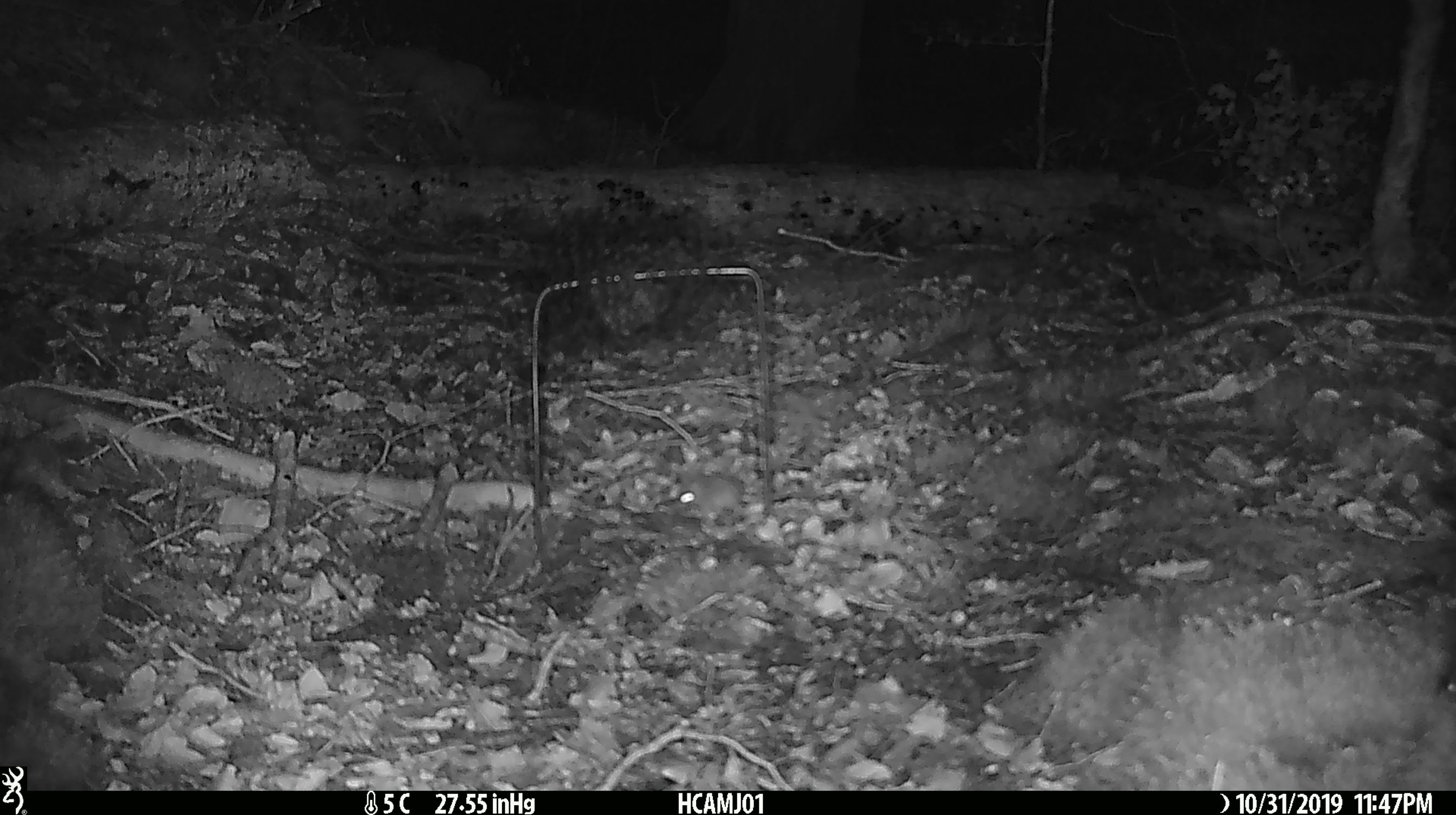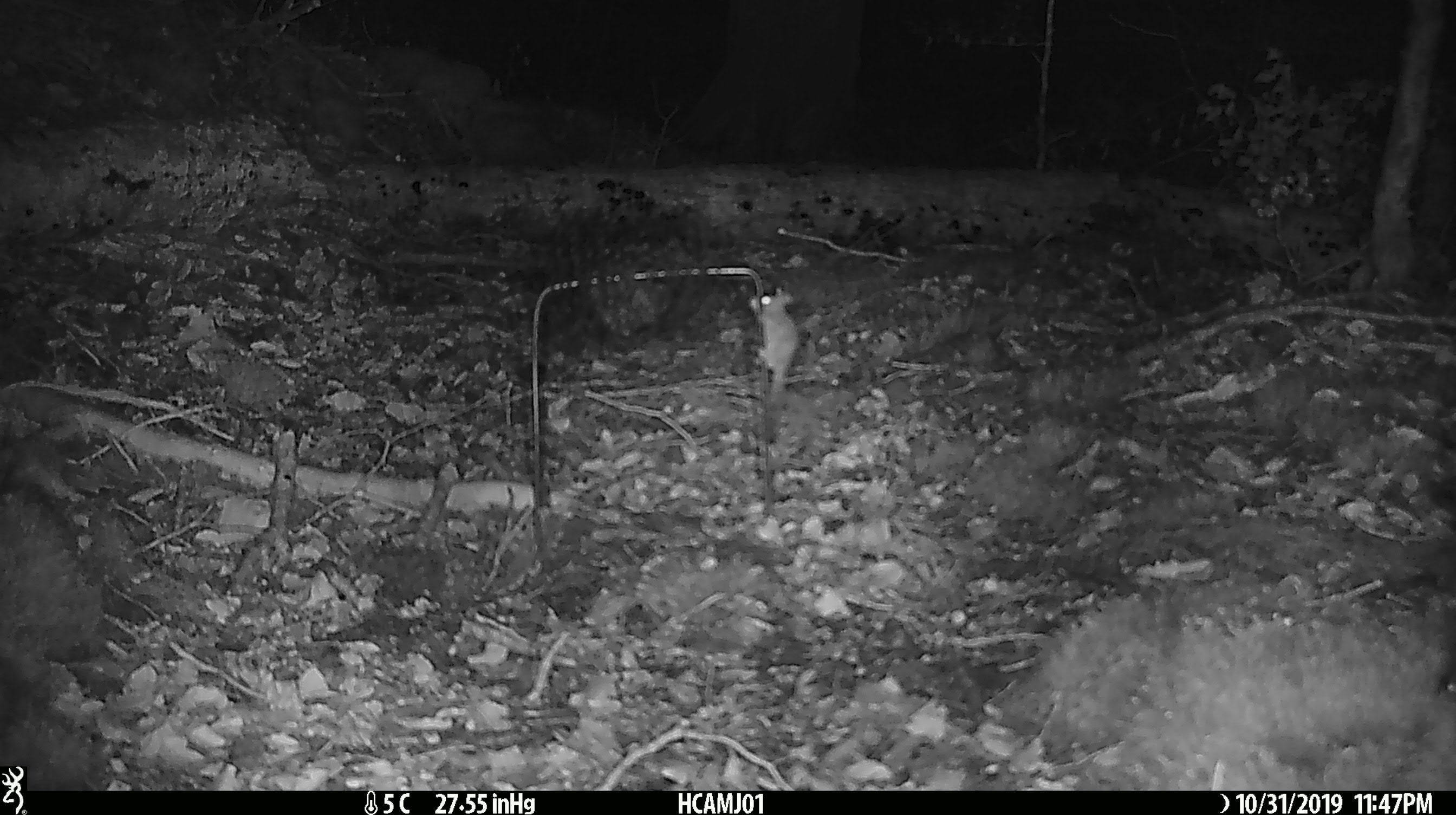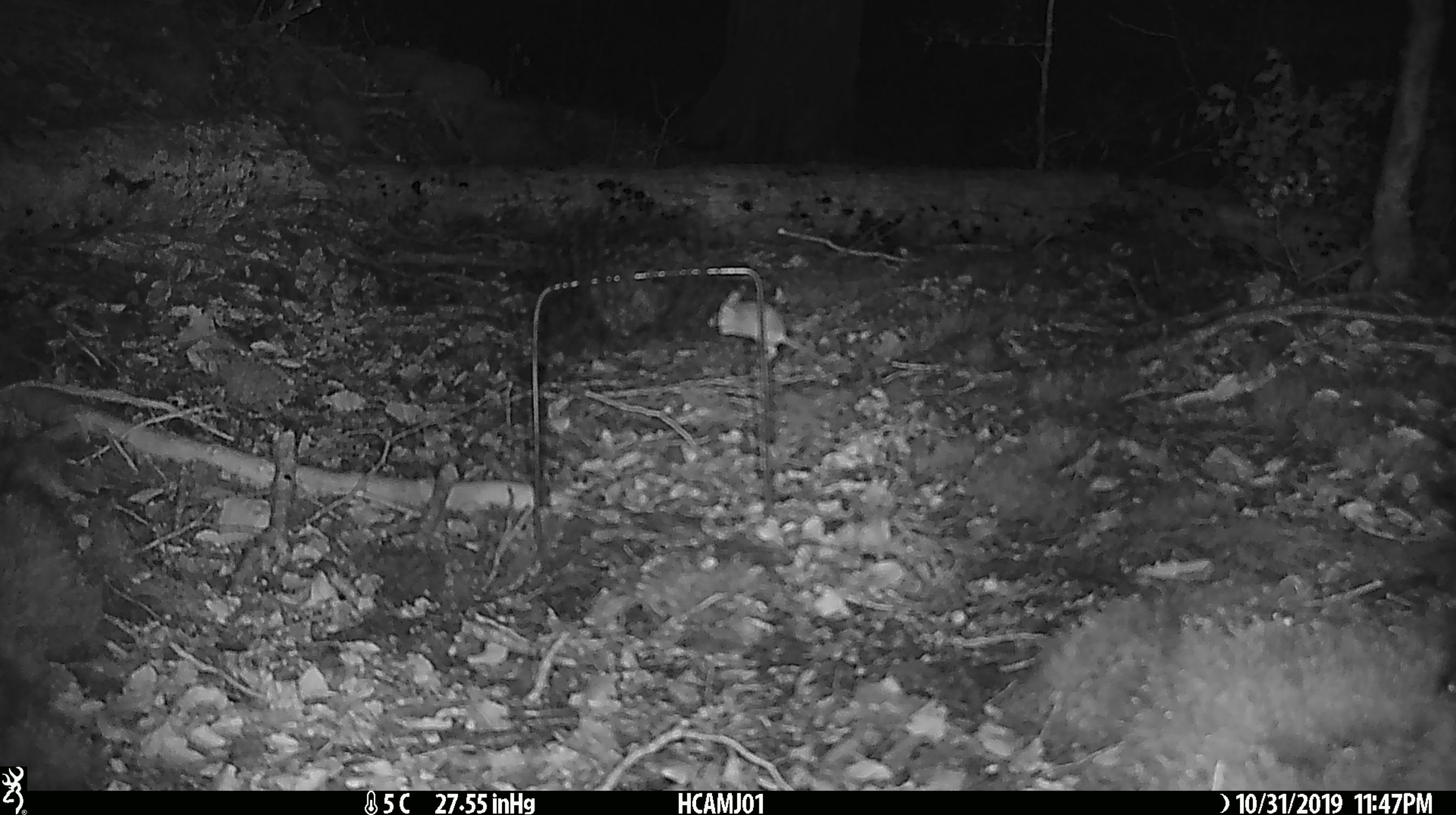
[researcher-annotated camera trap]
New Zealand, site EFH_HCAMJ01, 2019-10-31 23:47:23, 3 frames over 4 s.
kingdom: Animalia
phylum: Chordata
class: Mammalia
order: Rodentia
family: Muridae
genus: Mus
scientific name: Mus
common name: mouse